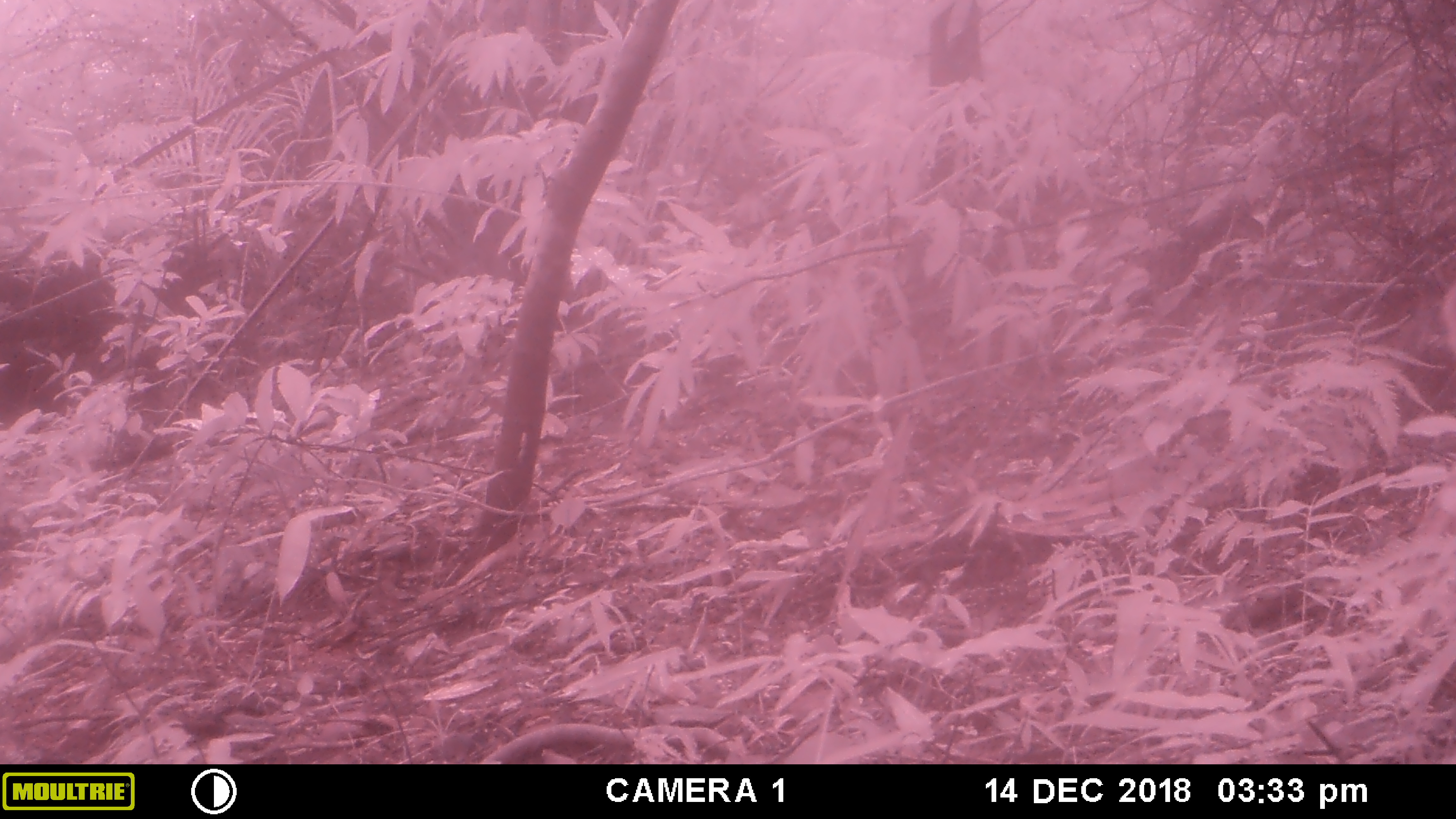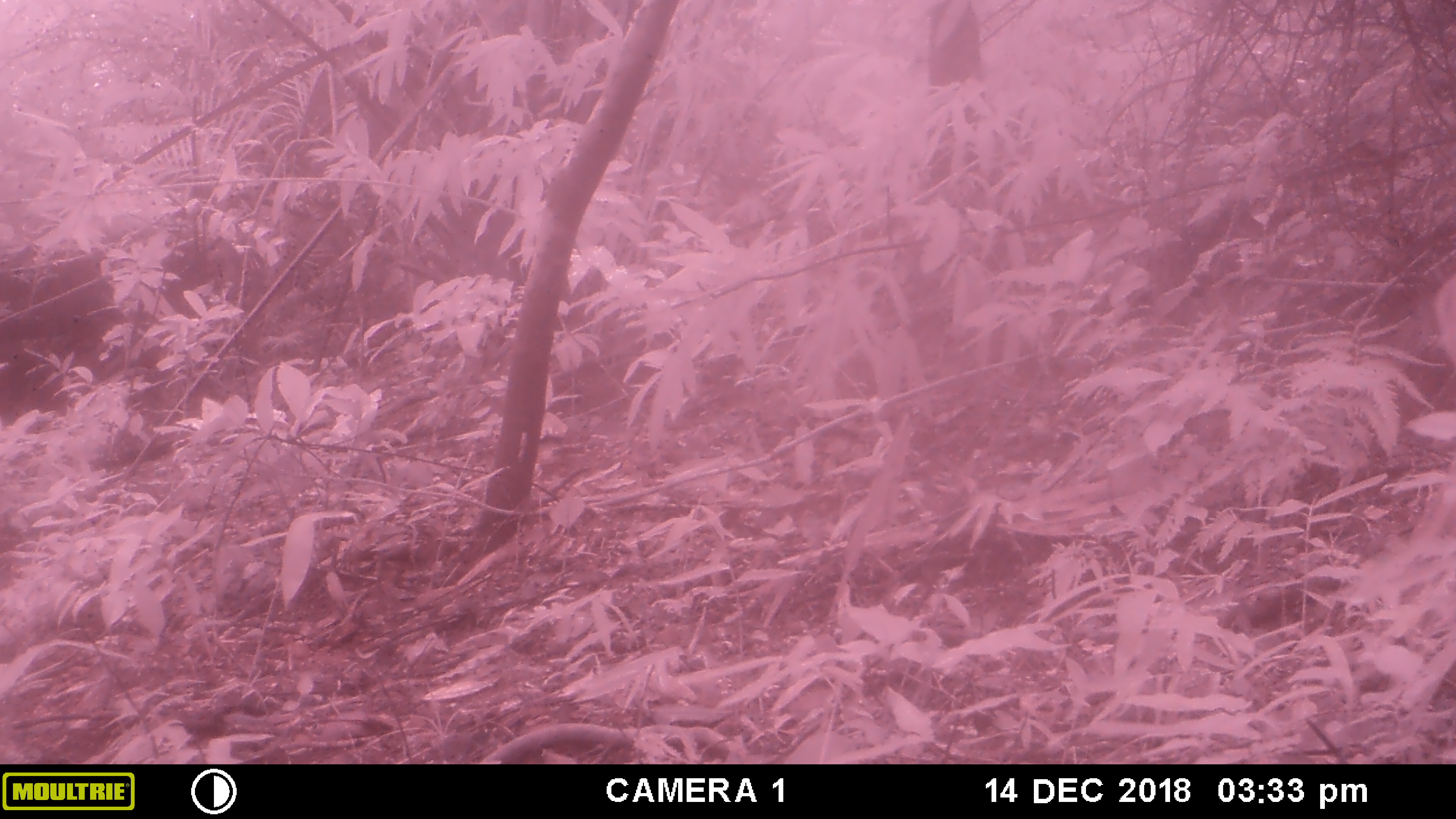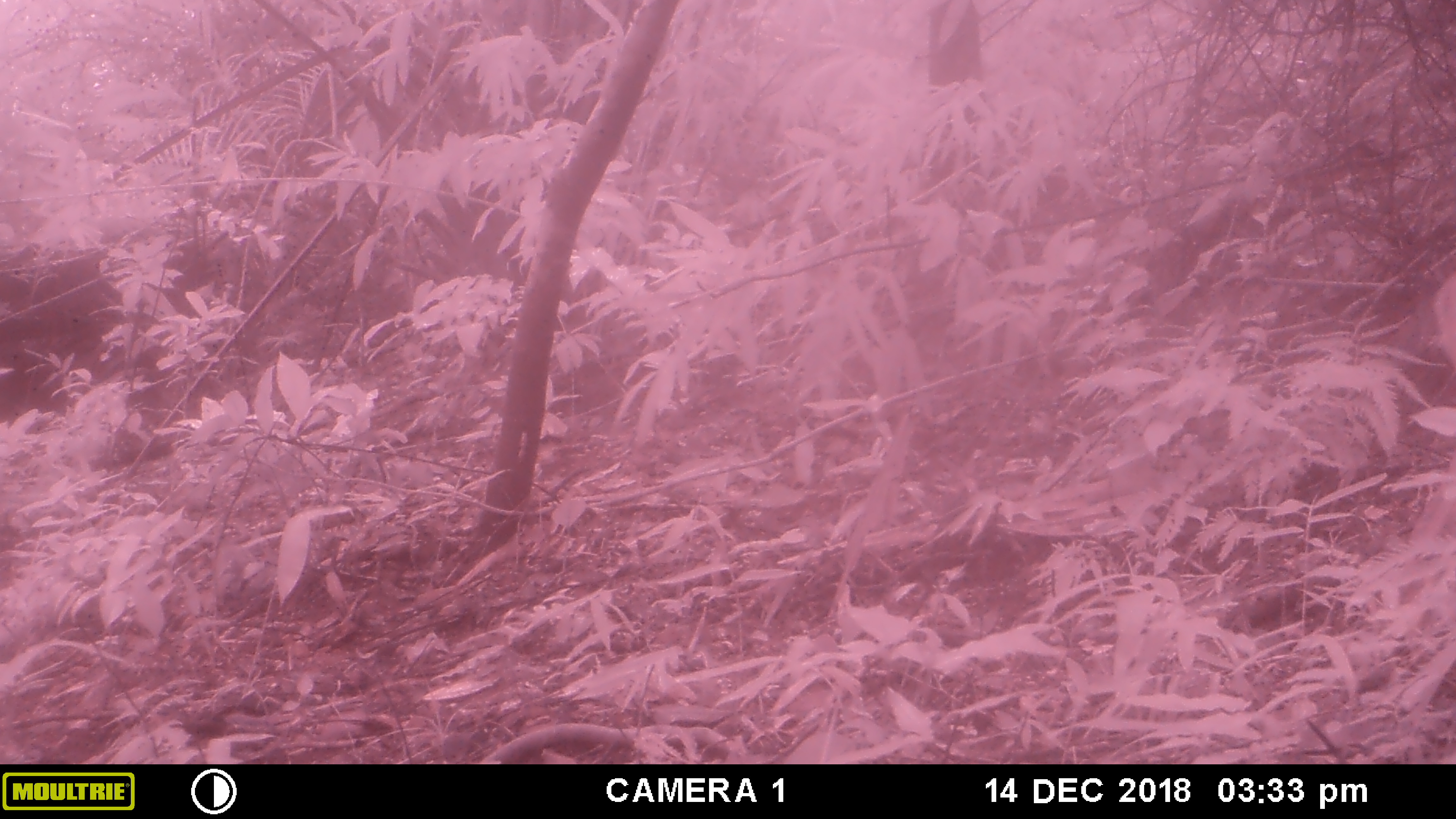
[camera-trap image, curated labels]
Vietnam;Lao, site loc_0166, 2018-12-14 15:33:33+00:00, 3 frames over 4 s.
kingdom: Animalia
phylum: Chordata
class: Mammalia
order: Artiodactyla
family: Cervidae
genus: Rusa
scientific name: Rusa unicolor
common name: sambar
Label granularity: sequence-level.